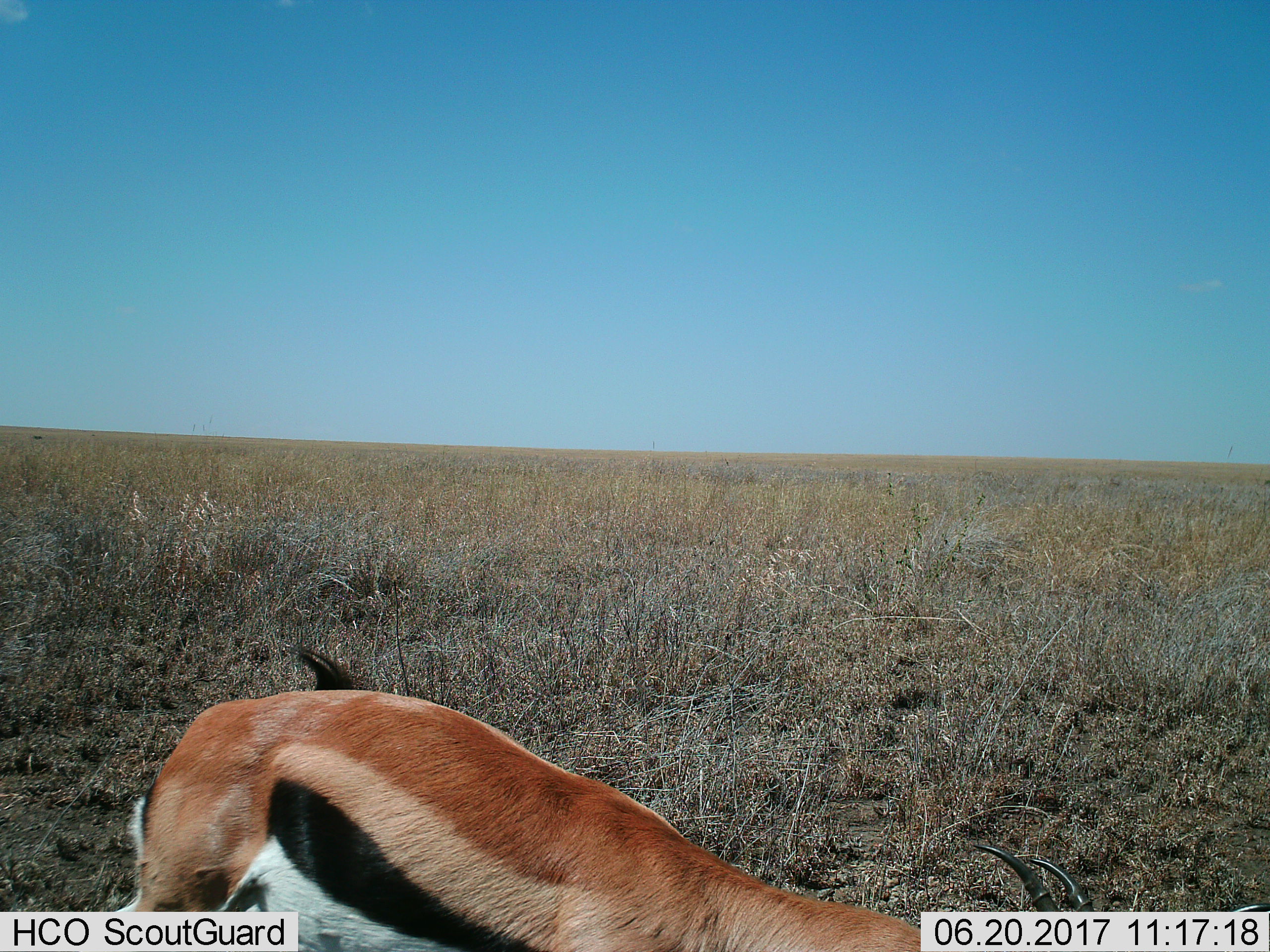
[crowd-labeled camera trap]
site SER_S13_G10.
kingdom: Animalia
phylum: Chordata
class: Mammalia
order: Artiodactyla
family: Bovidae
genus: Eudorcas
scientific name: Eudorcas thomsonii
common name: thomson's gazelle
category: gazellethomsons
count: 1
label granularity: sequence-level